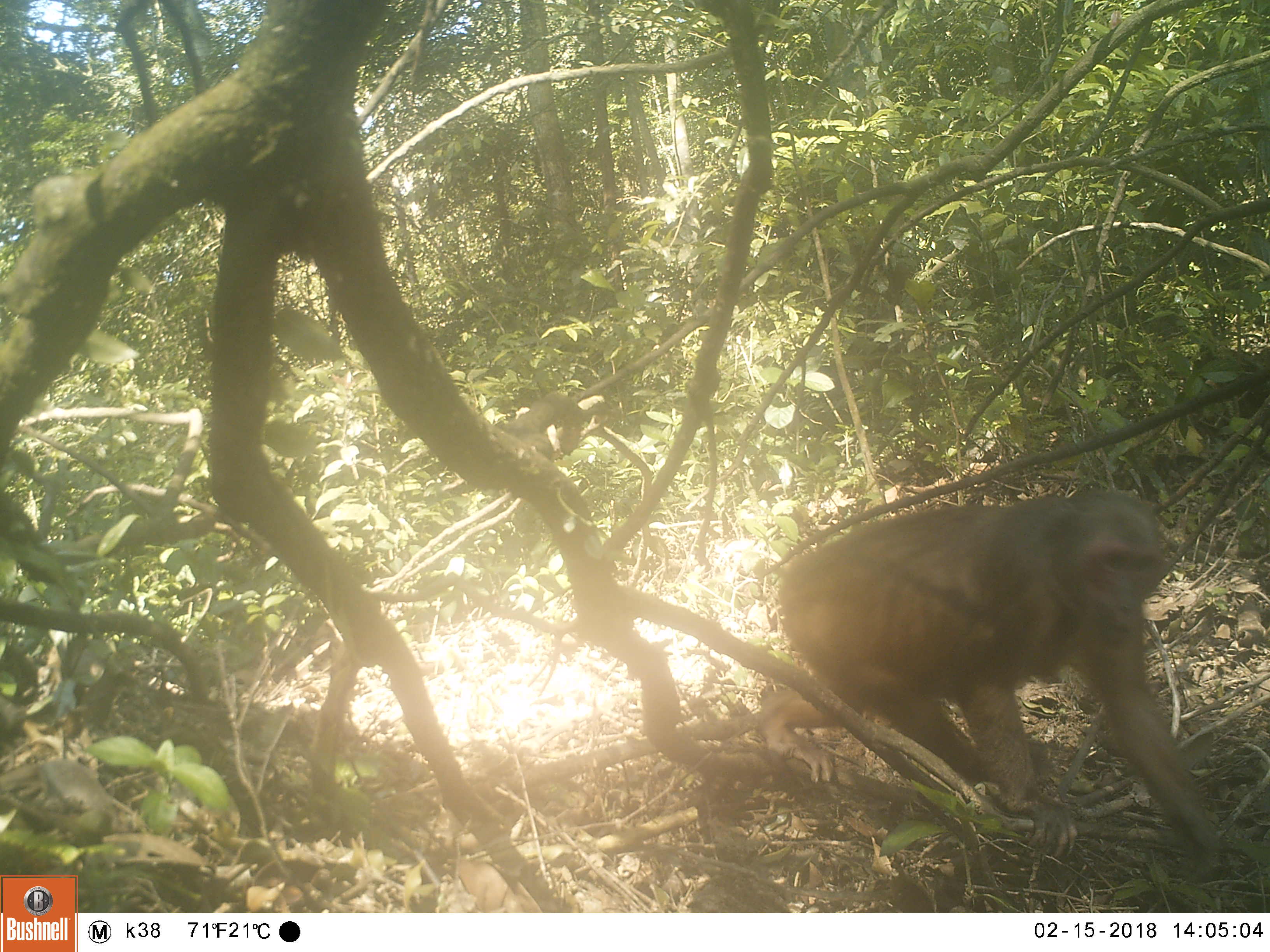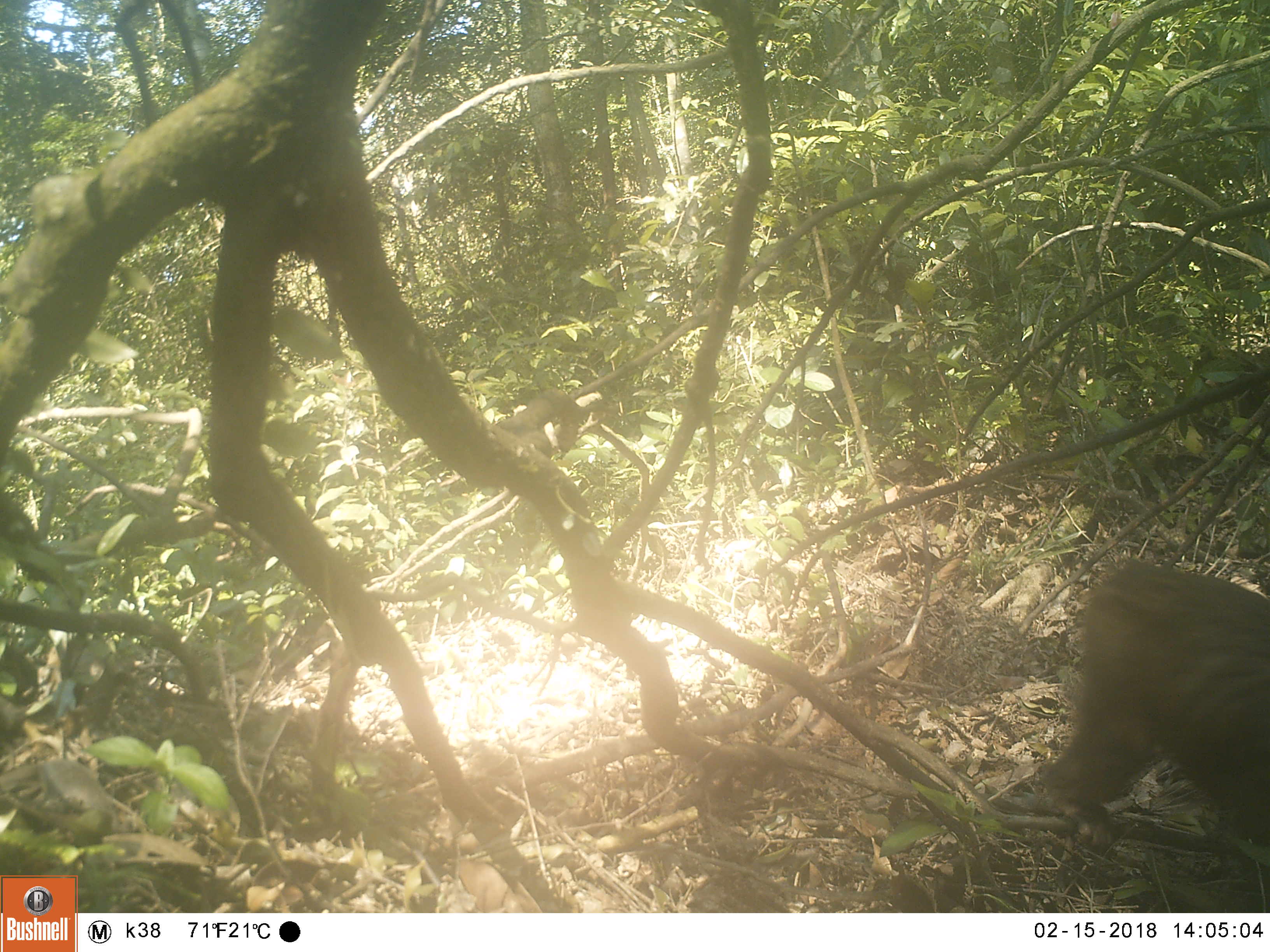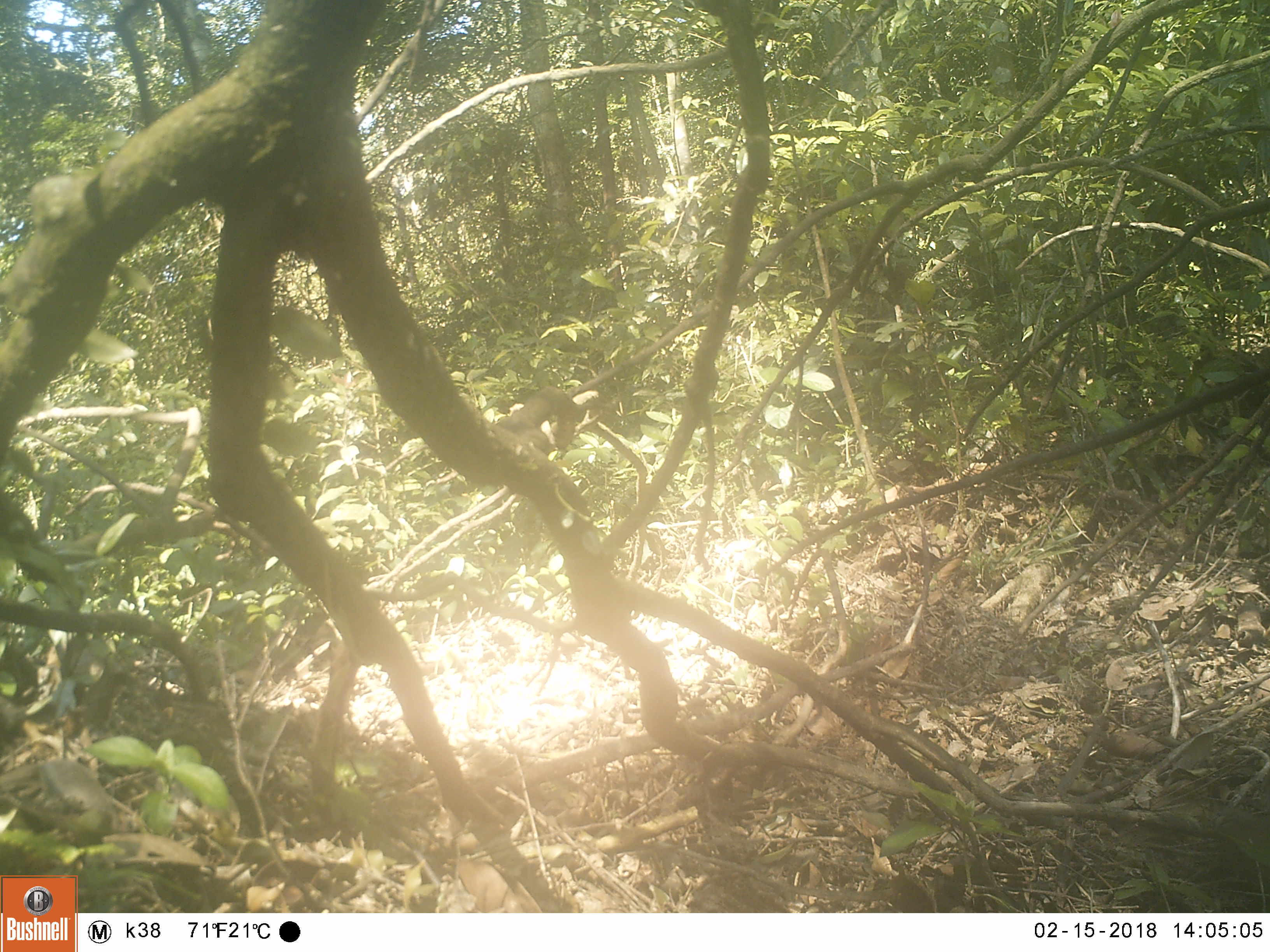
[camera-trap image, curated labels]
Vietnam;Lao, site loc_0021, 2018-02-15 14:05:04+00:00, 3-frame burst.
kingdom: Animalia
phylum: Chordata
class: Mammalia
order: Primates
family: Cercopithecidae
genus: Macaca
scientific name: Macaca arctoides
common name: stump-tailed macaque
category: stump tailed macaque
Stump tailed macaque (stump-tailed macaque) (Macaca arctoides). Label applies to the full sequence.